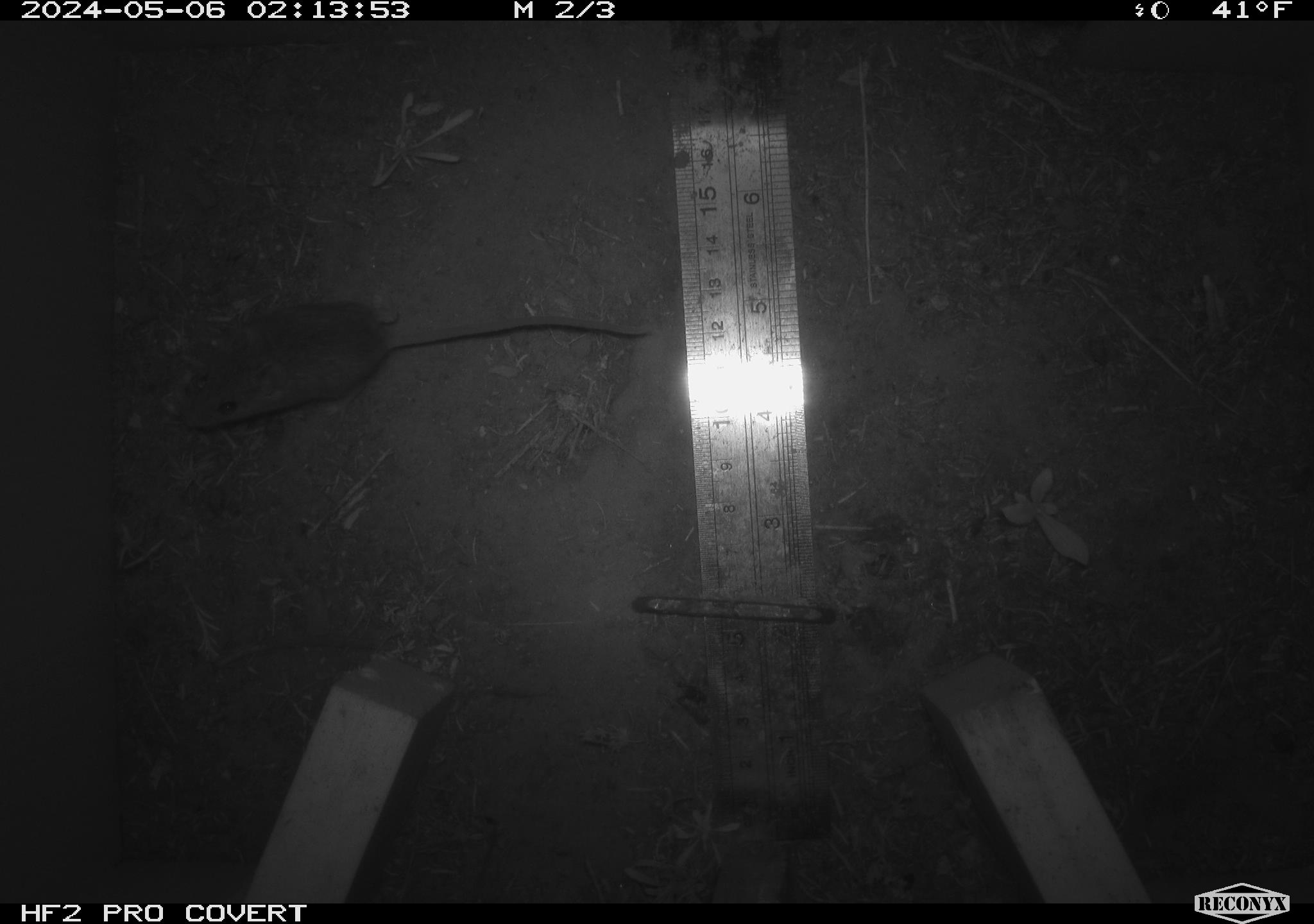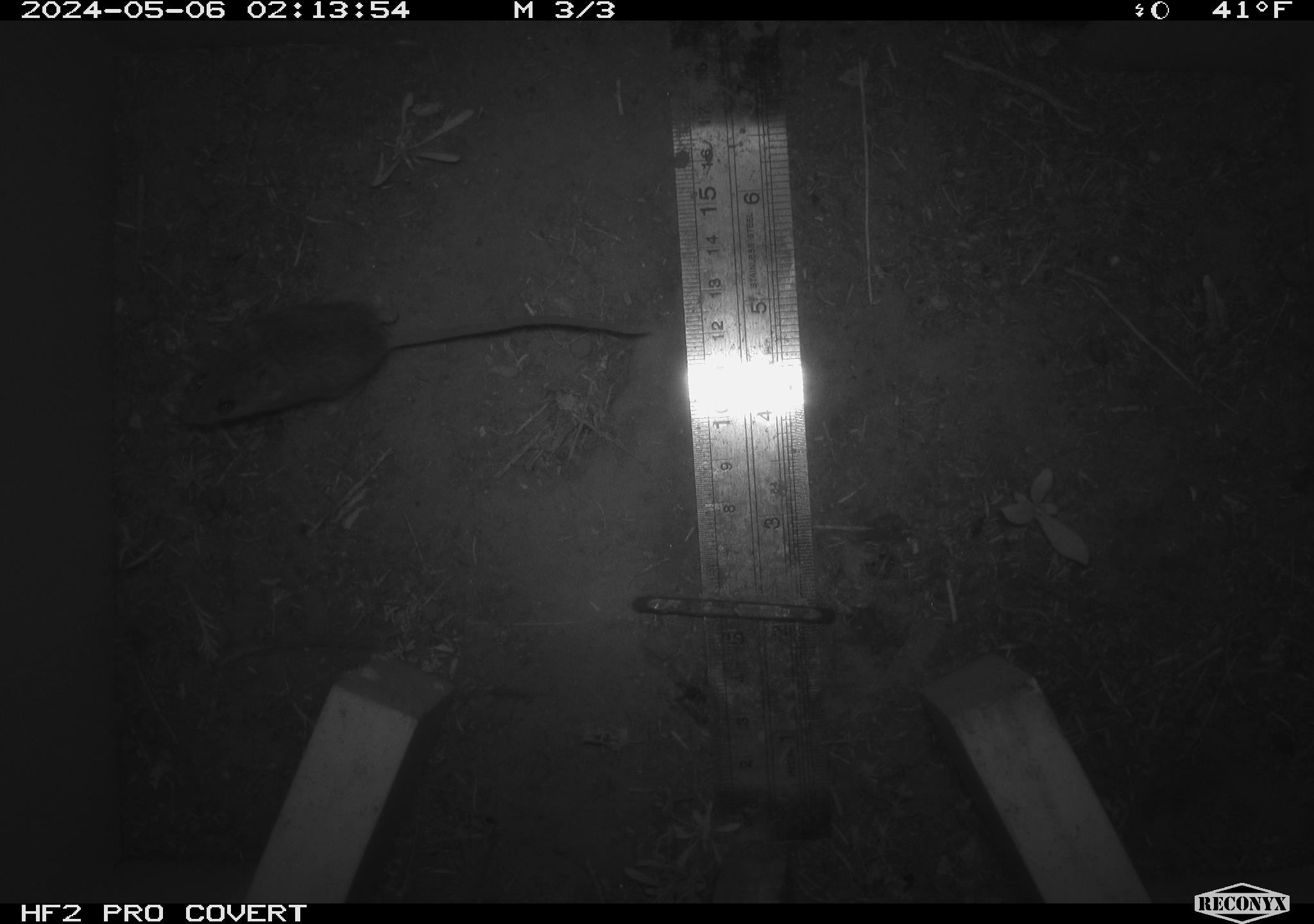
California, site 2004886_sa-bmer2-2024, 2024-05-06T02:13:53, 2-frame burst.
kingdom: Animalia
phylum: Chordata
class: Mammalia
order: Rodentia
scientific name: Rodentia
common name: mouse species